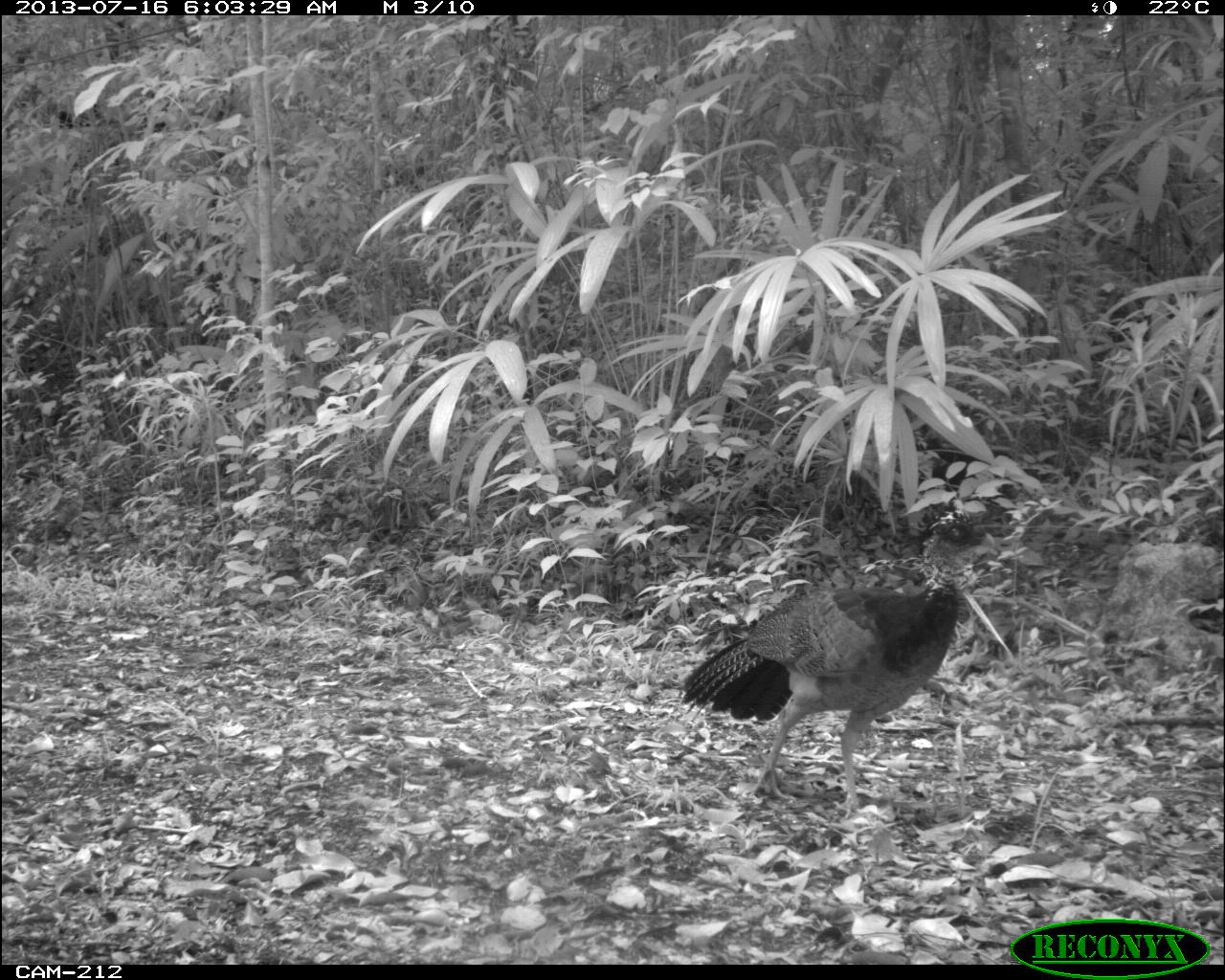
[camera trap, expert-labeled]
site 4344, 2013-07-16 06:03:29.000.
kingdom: Animalia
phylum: Chordata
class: Aves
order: Galliformes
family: Cracidae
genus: Crax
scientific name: Crax rubra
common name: great curassow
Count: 1.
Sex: female.